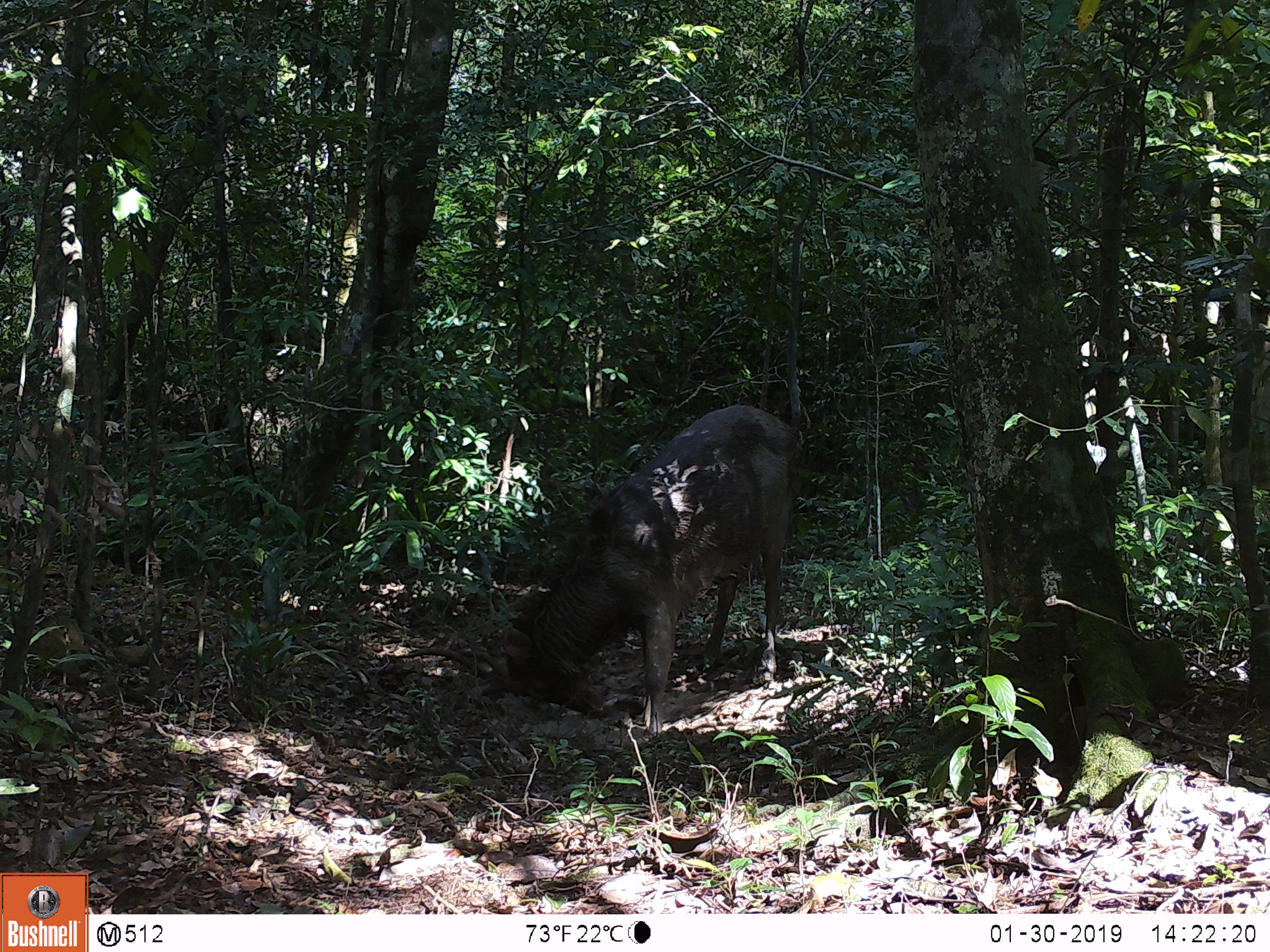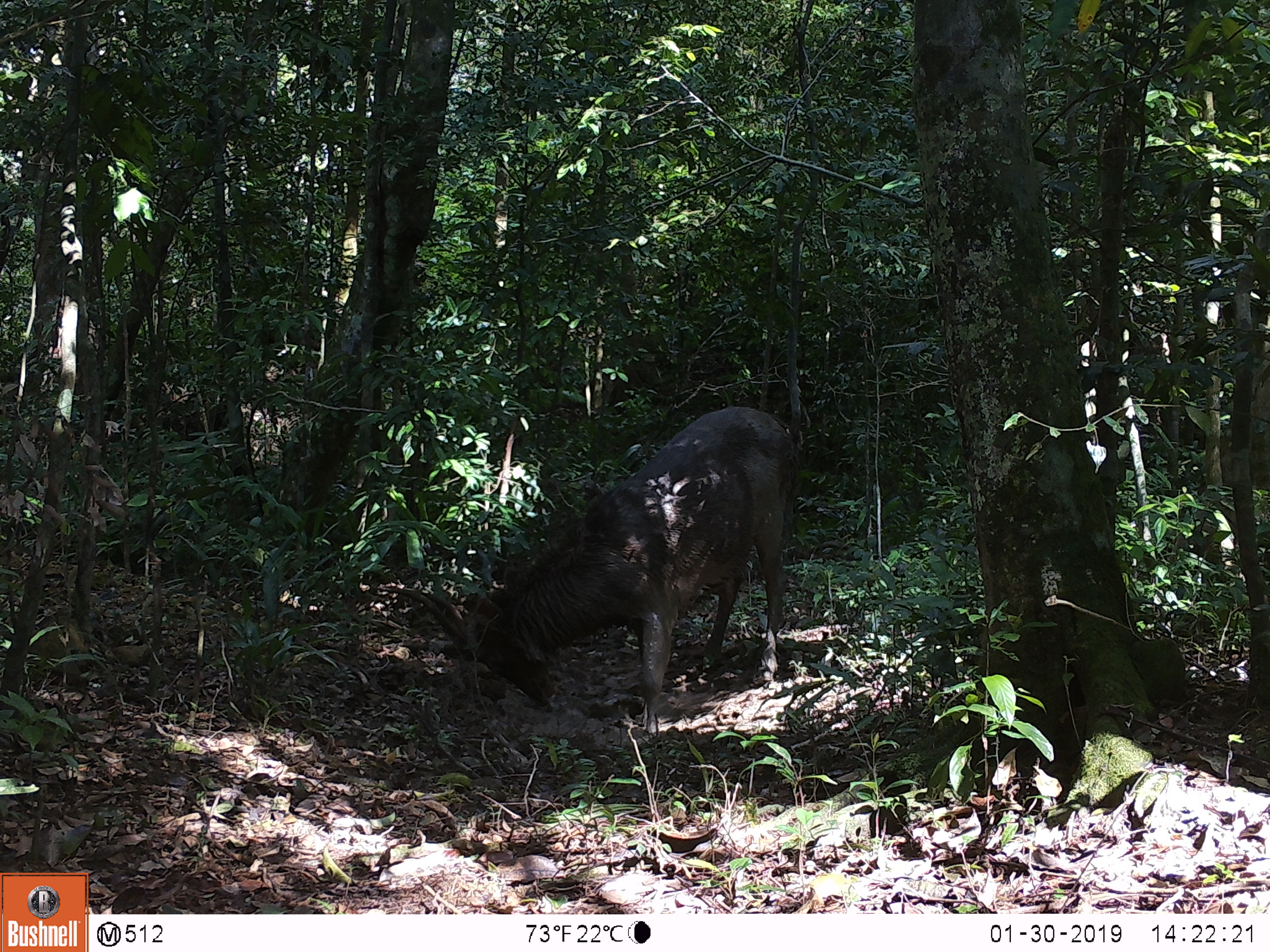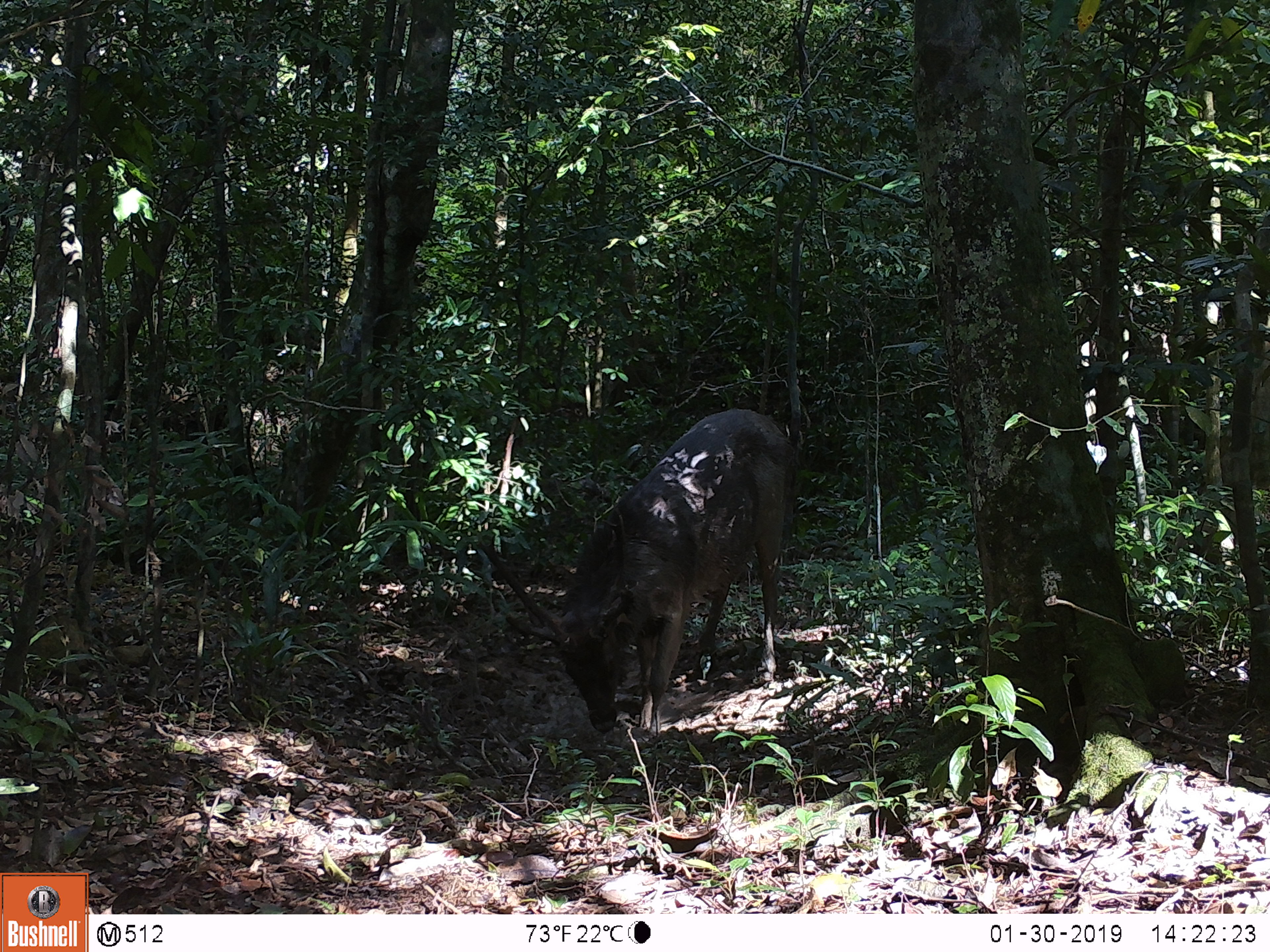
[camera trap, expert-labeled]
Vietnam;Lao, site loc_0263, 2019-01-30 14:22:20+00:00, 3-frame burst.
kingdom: Animalia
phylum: Chordata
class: Mammalia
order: Artiodactyla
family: Cervidae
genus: Rusa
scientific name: Rusa unicolor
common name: sambar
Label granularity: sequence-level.